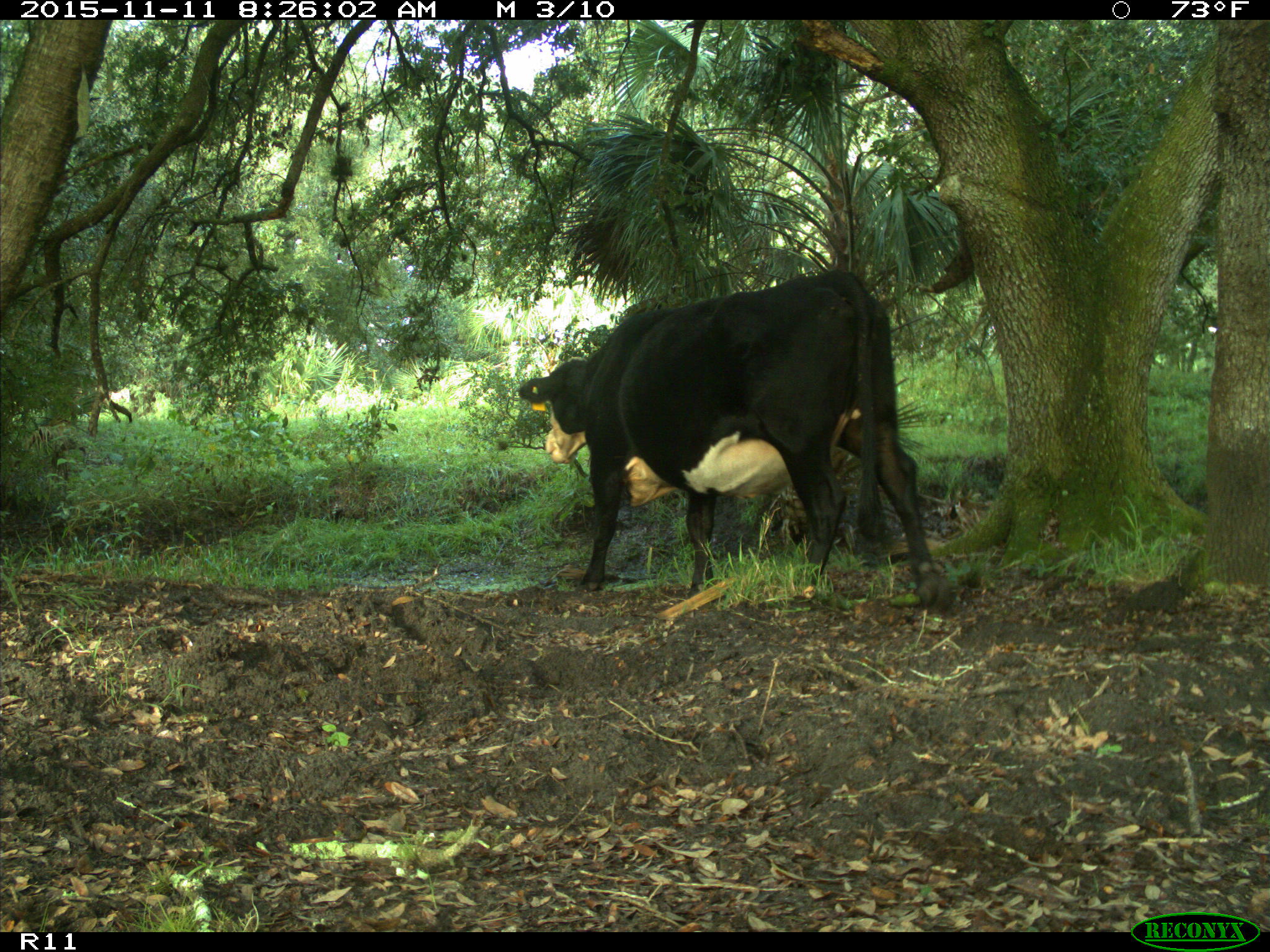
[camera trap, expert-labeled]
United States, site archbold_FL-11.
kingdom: Animalia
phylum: Chordata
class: Mammalia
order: Artiodactyla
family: Bovidae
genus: Bos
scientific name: Bos taurus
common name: domestic cow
Bos taurus (domestic cow).